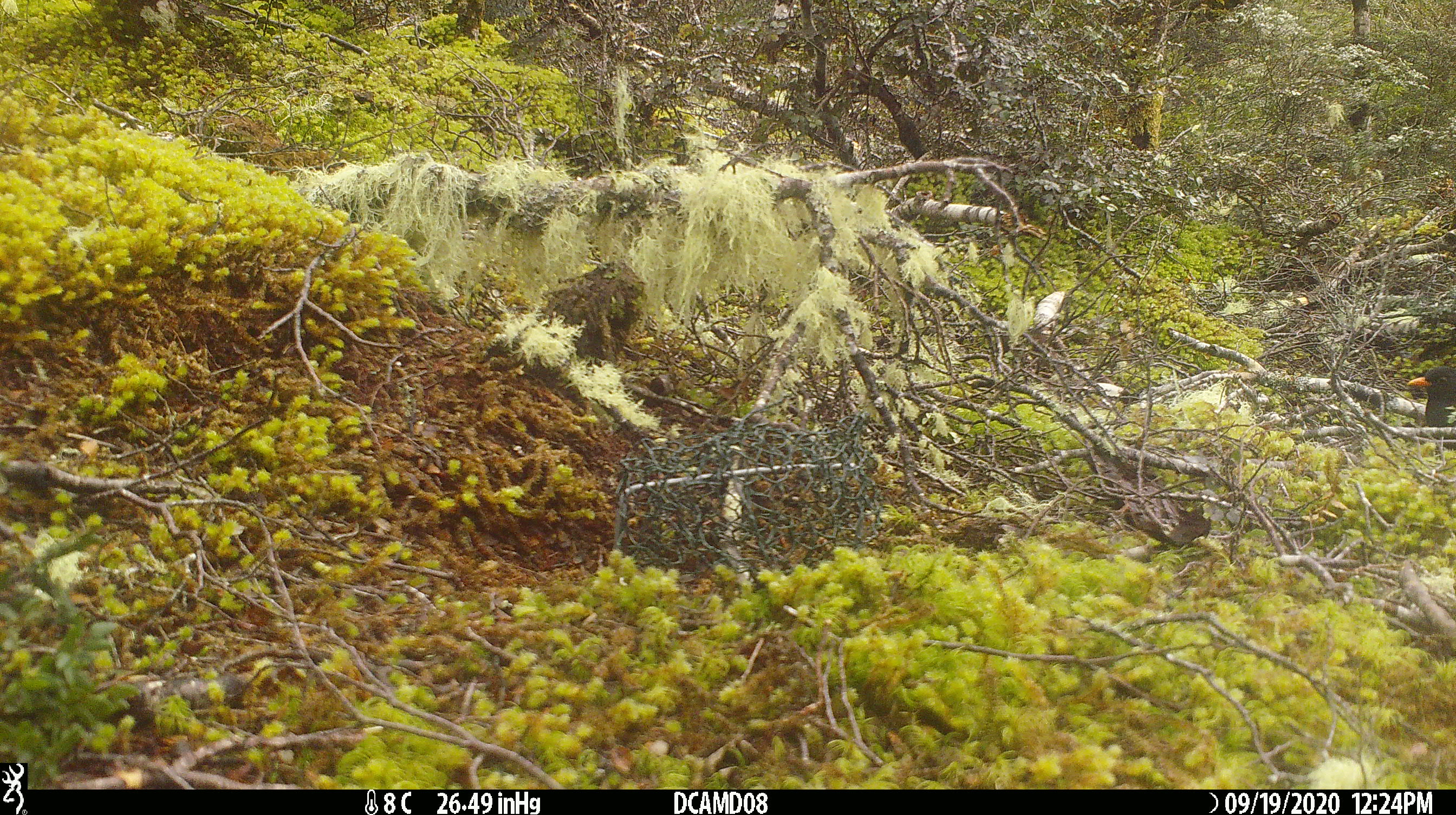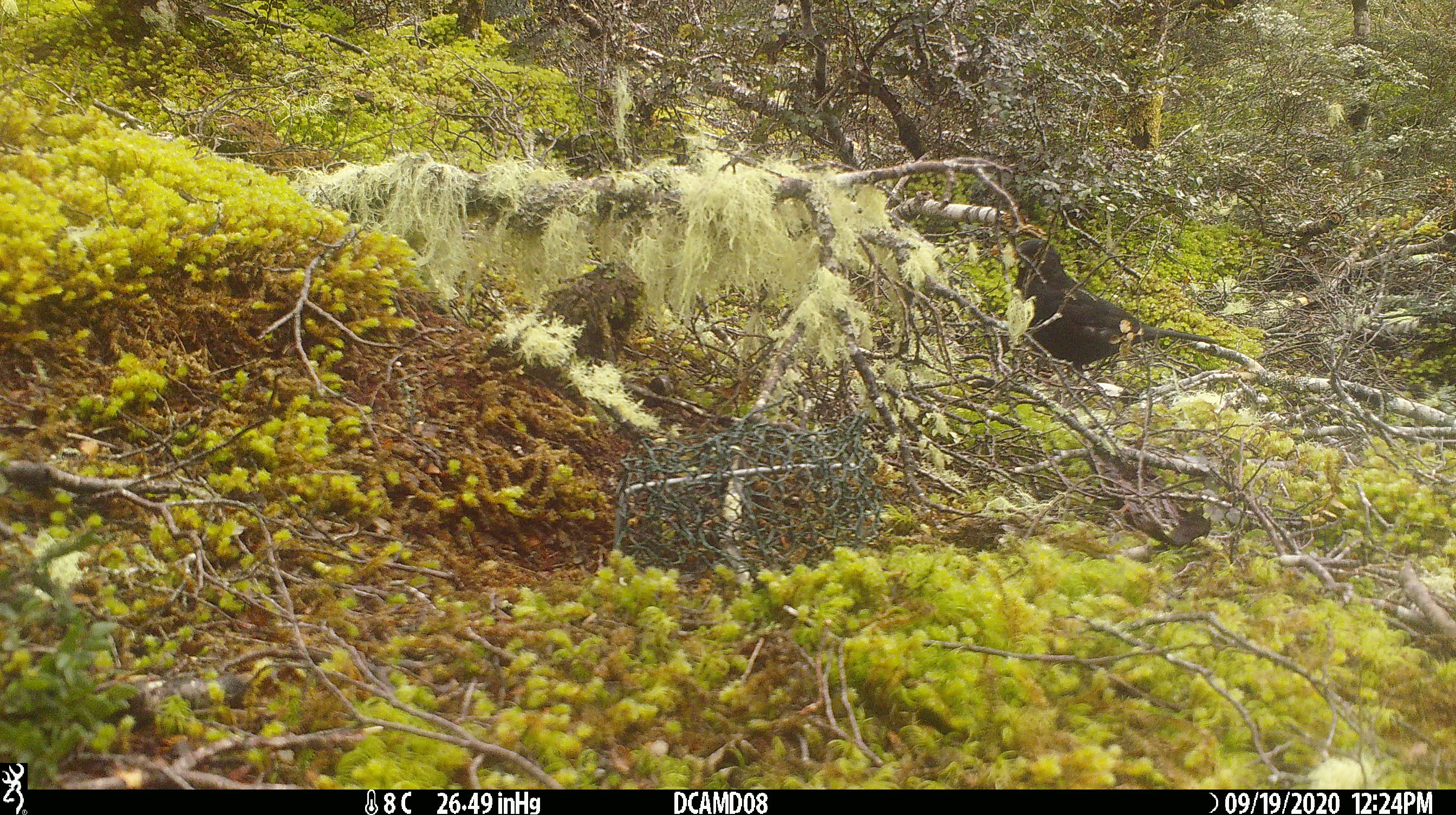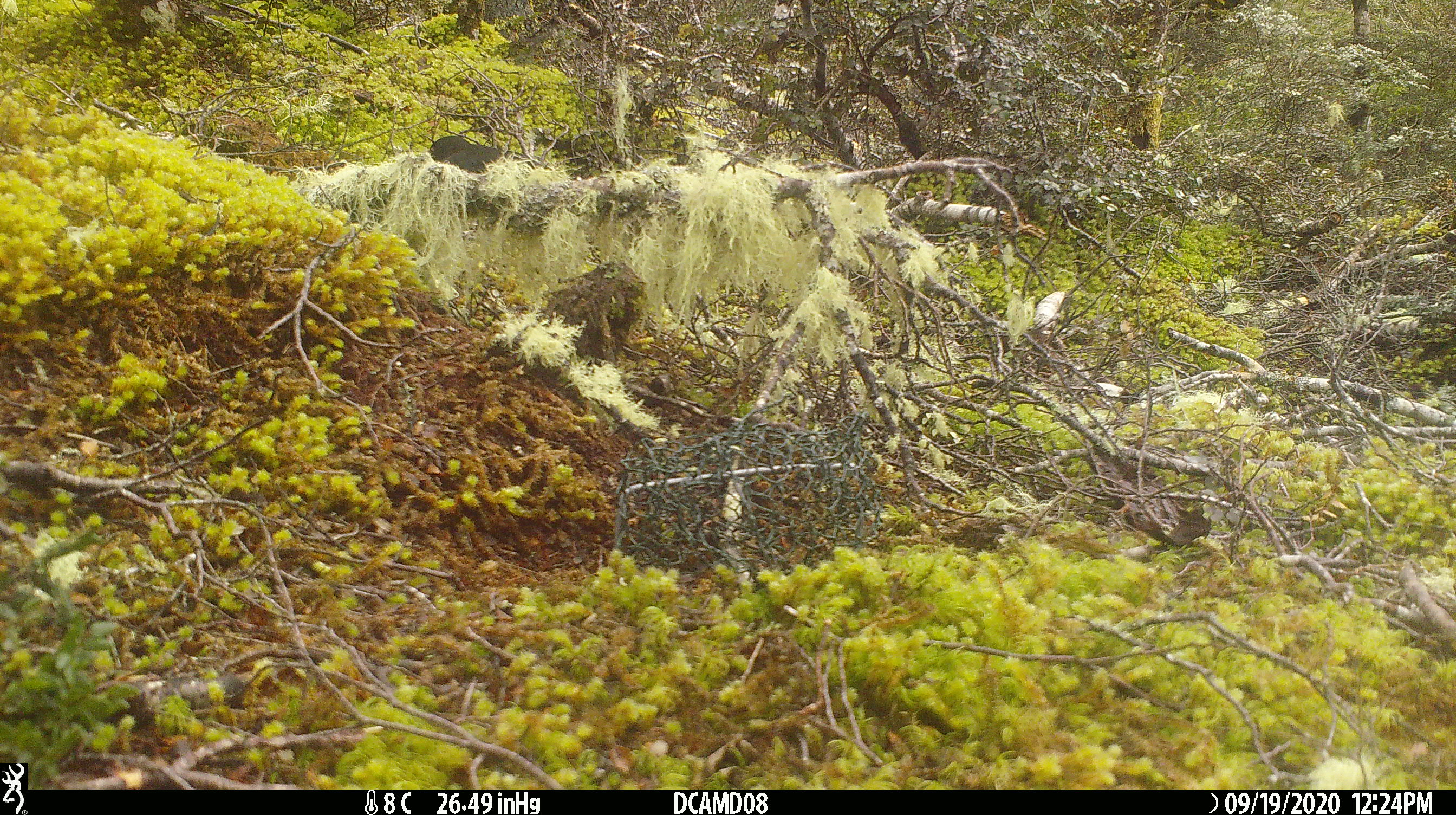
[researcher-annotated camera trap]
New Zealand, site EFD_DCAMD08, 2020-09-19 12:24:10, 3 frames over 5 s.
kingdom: Animalia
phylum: Chordata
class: Aves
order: Passeriformes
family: Turdidae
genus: Turdus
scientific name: Turdus merula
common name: eurasian blackbird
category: blackbird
Blackbird (eurasian blackbird) (Turdus merula).